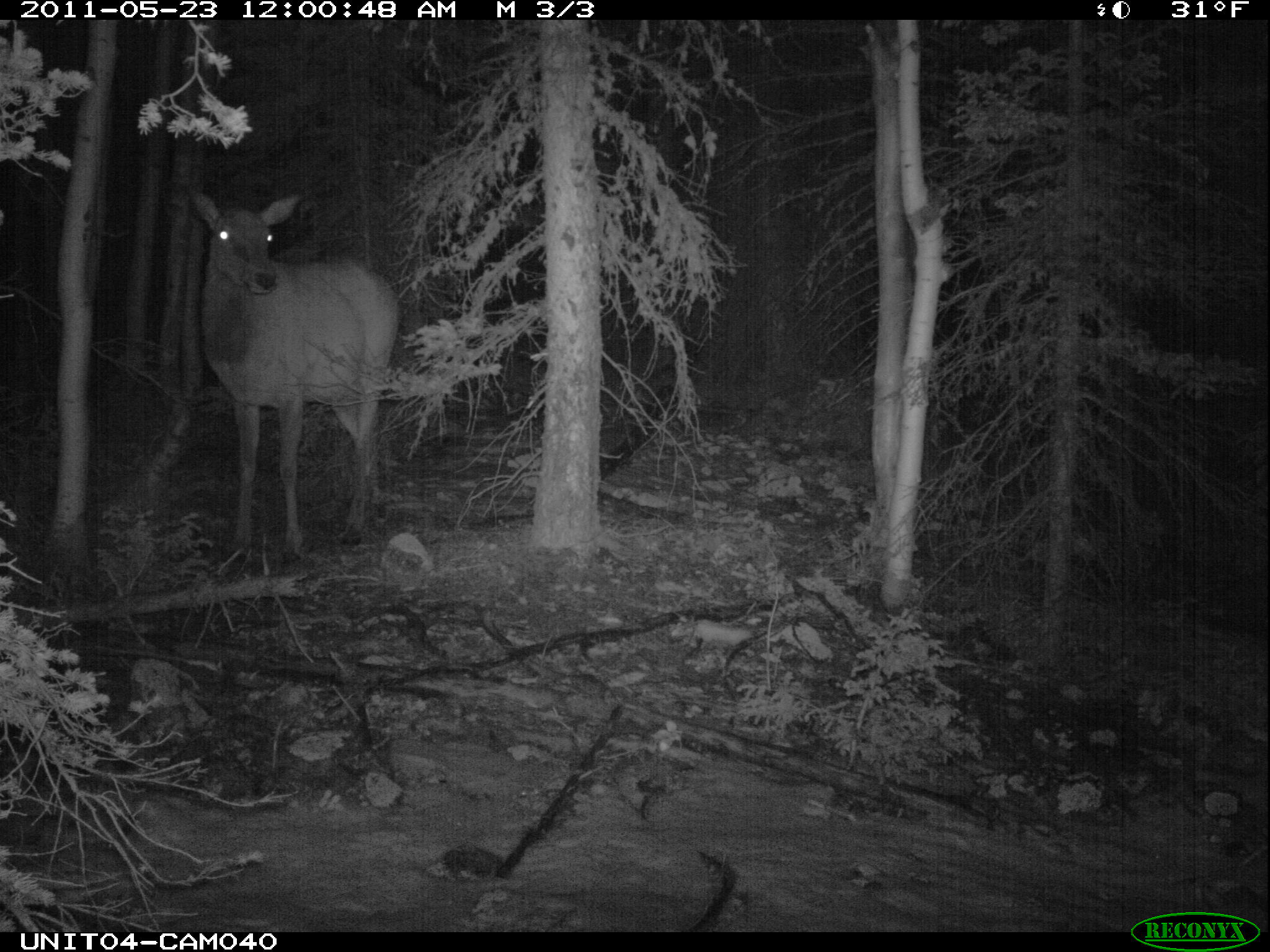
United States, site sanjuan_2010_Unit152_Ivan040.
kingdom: Animalia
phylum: Chordata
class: Mammalia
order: Artiodactyla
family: Cervidae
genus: Cervus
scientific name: Cervus elaphus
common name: red deer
Cervus elaphus (red deer).